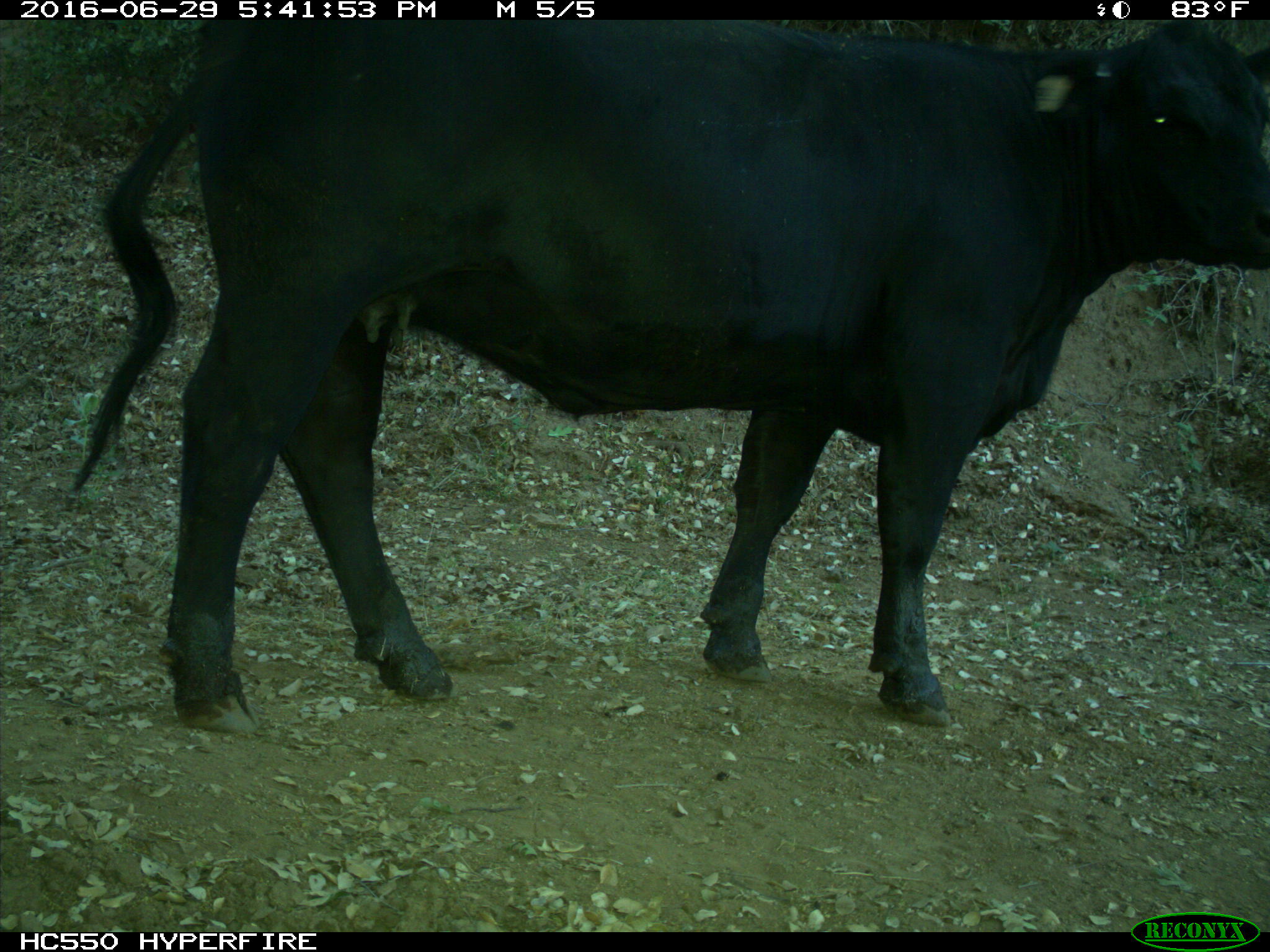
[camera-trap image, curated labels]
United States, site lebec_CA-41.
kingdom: Animalia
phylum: Chordata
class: Mammalia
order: Artiodactyla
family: Bovidae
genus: Bos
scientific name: Bos taurus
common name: domestic cow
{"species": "Bos taurus (domestic cow)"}